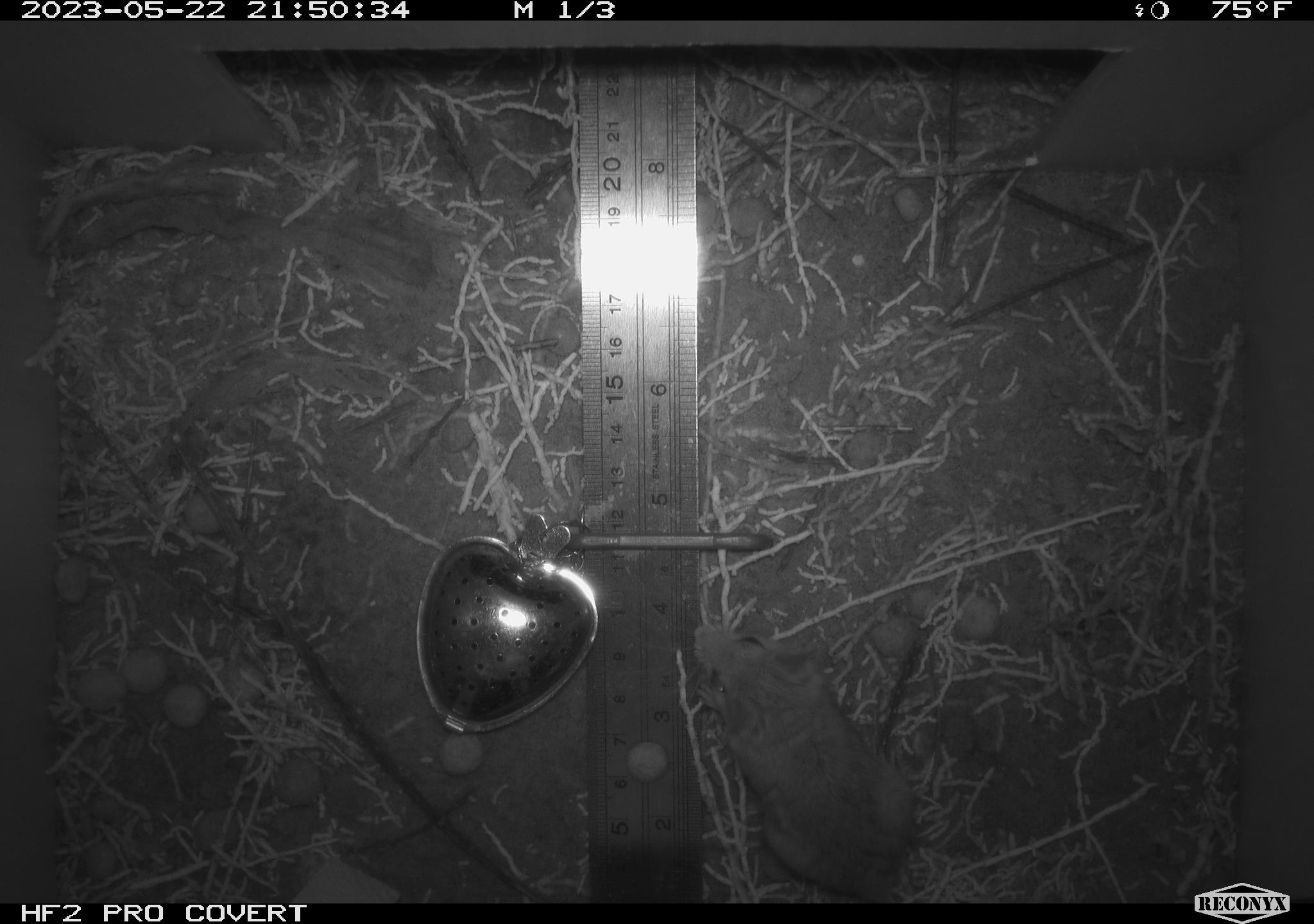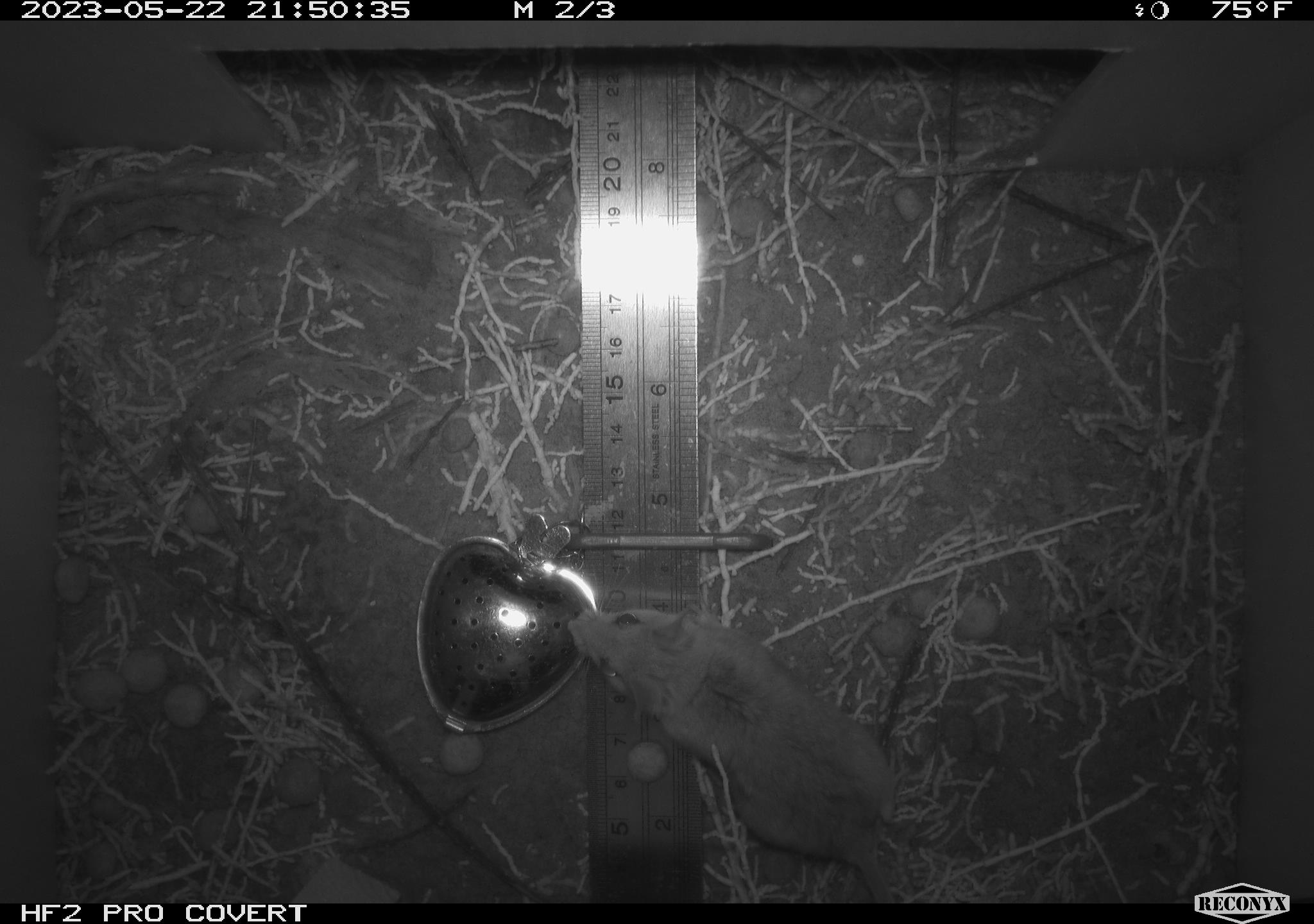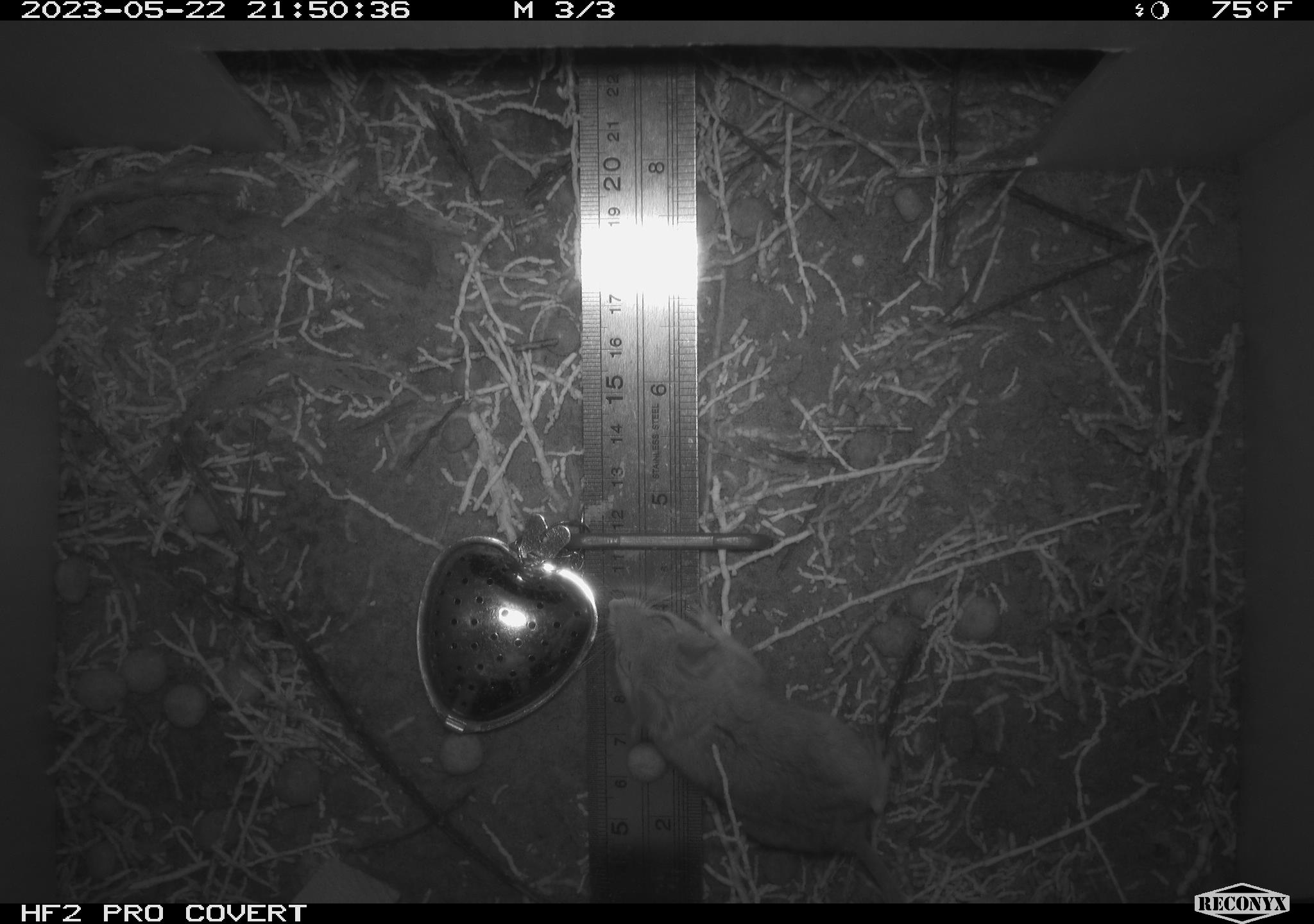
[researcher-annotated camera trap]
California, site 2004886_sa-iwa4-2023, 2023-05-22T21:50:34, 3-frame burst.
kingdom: Animalia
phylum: Chordata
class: Mammalia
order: Rodentia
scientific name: Rodentia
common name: mouse species